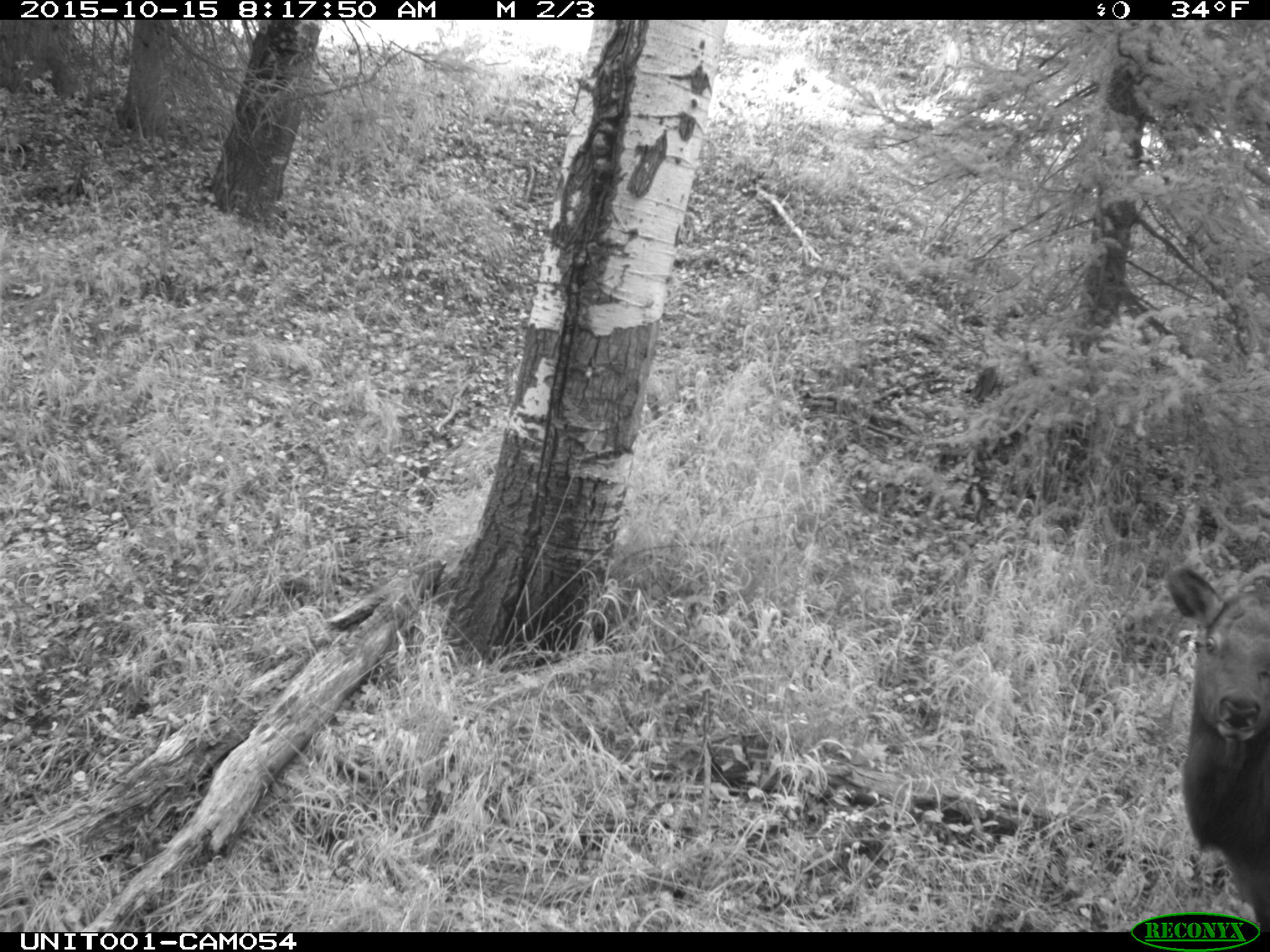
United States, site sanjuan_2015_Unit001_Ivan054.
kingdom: Animalia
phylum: Chordata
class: Mammalia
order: Artiodactyla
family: Cervidae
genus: Cervus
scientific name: Cervus elaphus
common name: red deer